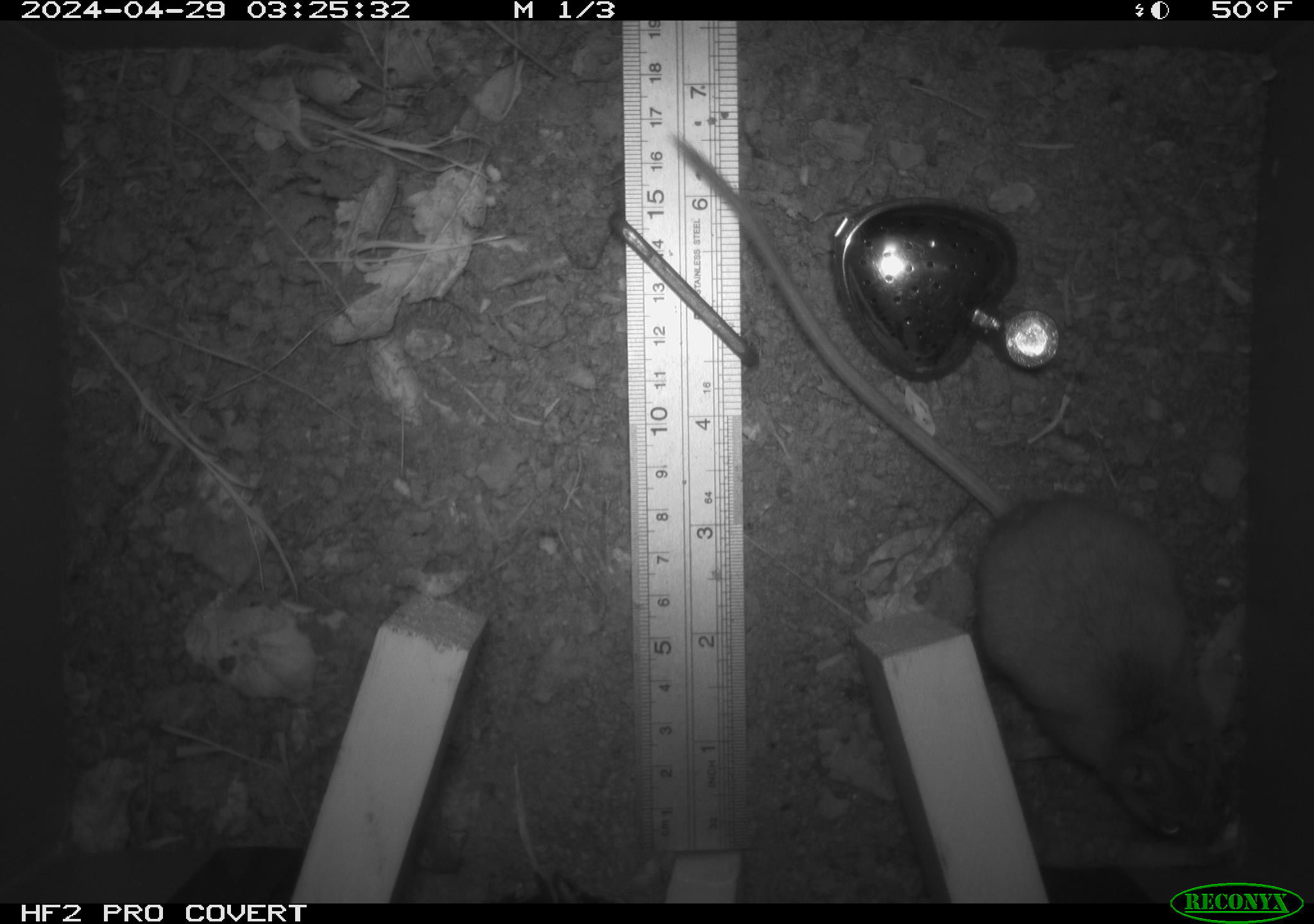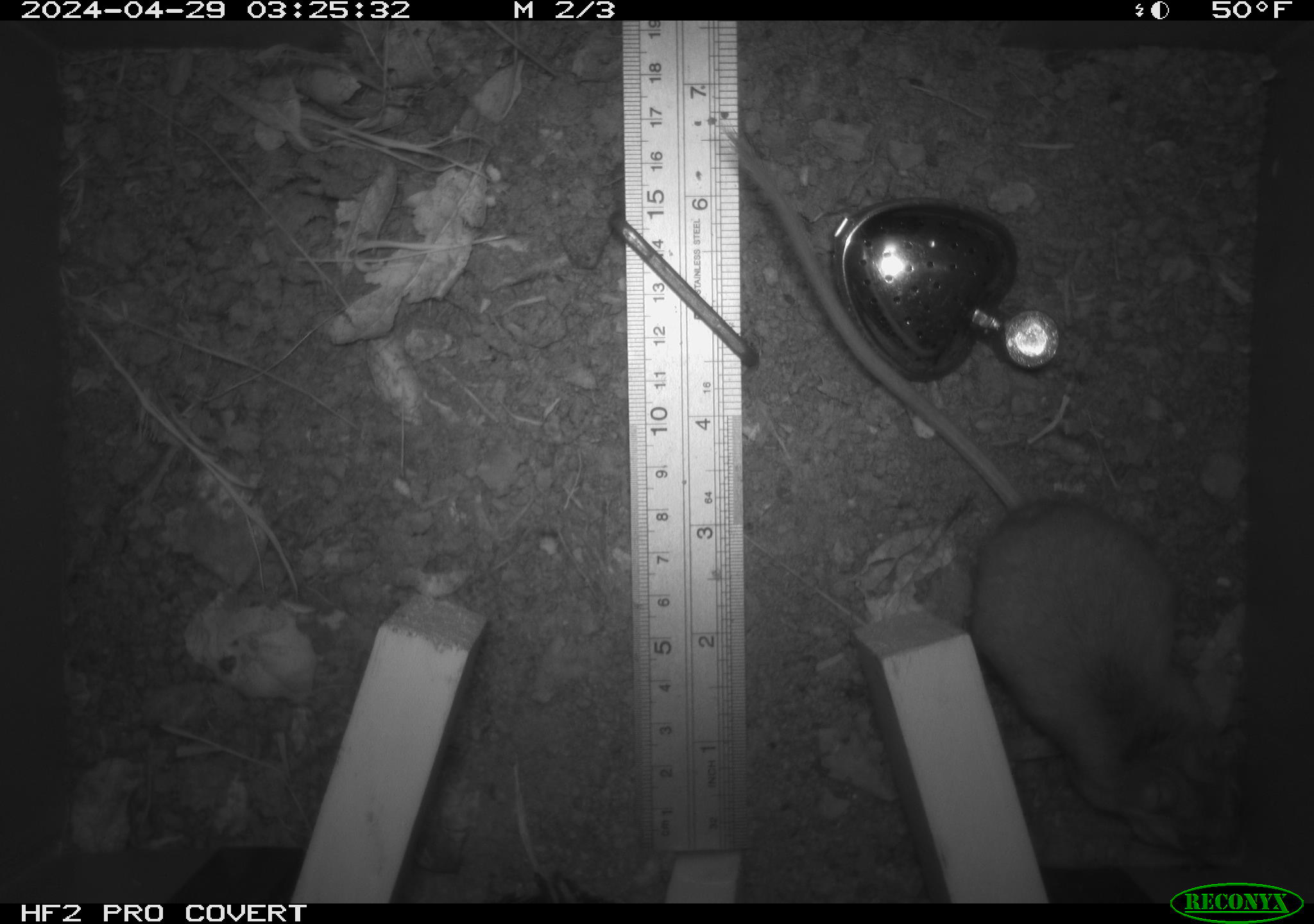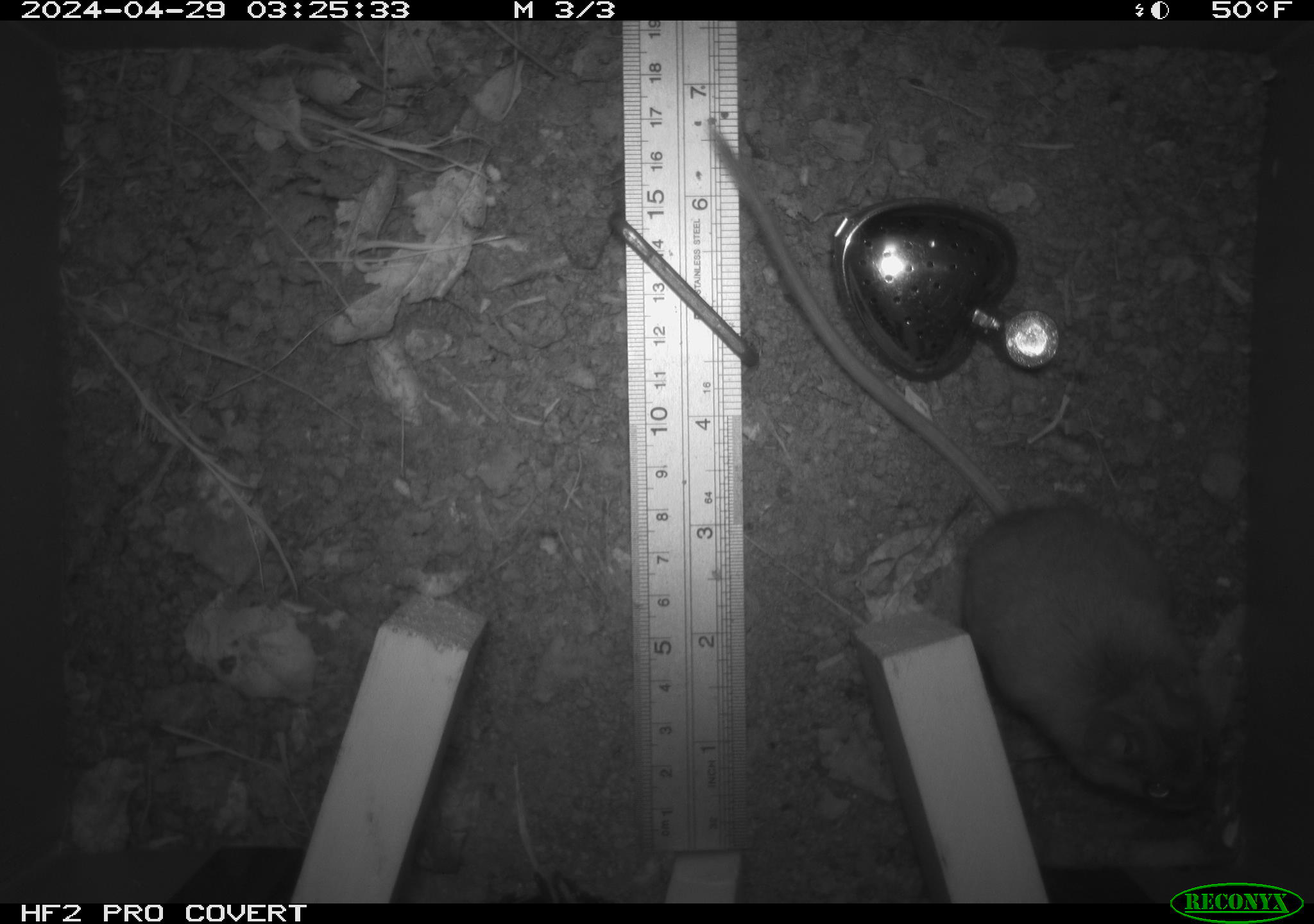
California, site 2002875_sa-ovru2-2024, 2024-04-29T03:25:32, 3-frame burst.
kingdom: Animalia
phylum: Chordata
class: Mammalia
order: Rodentia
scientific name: Rodentia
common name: rodent